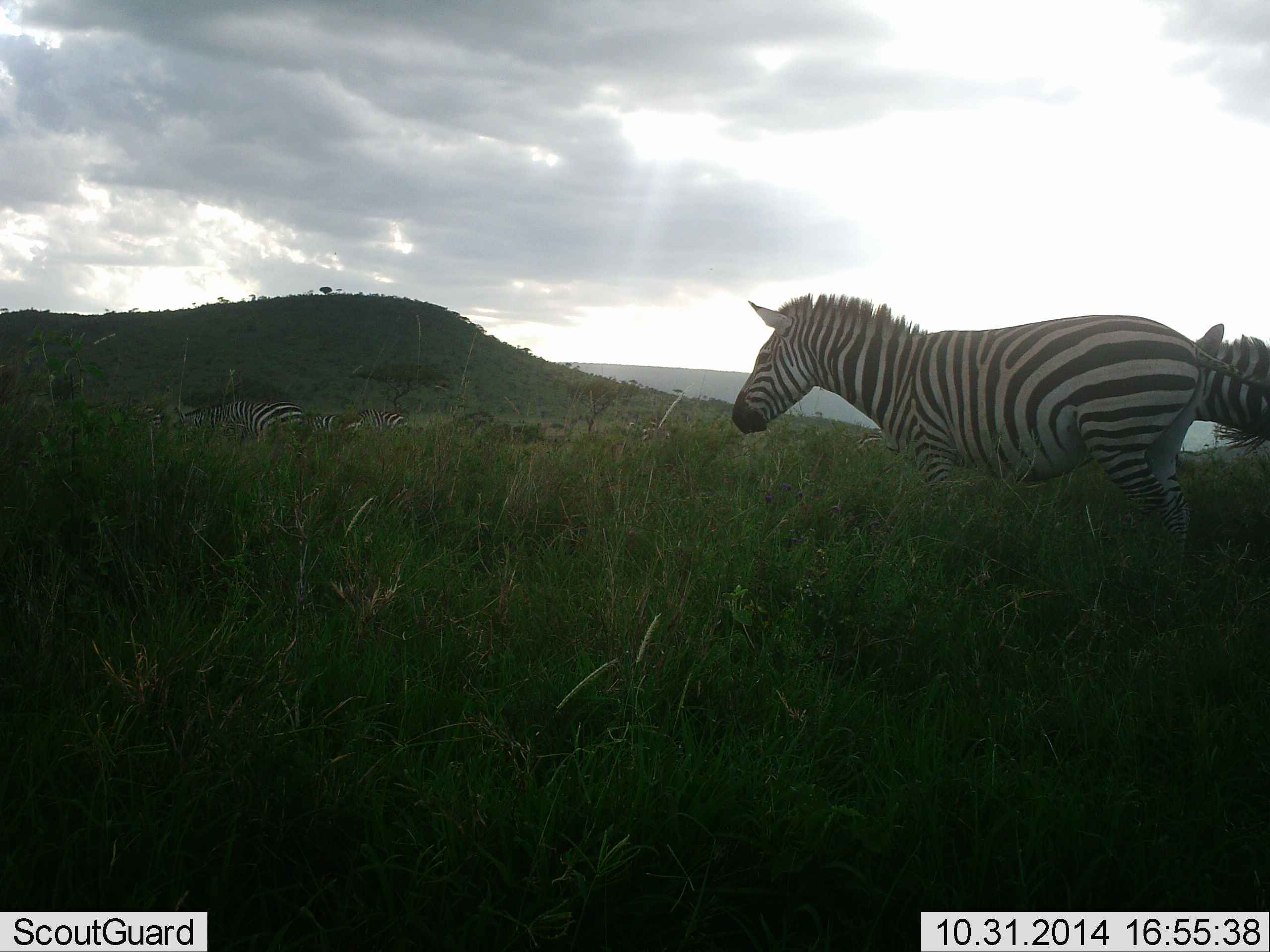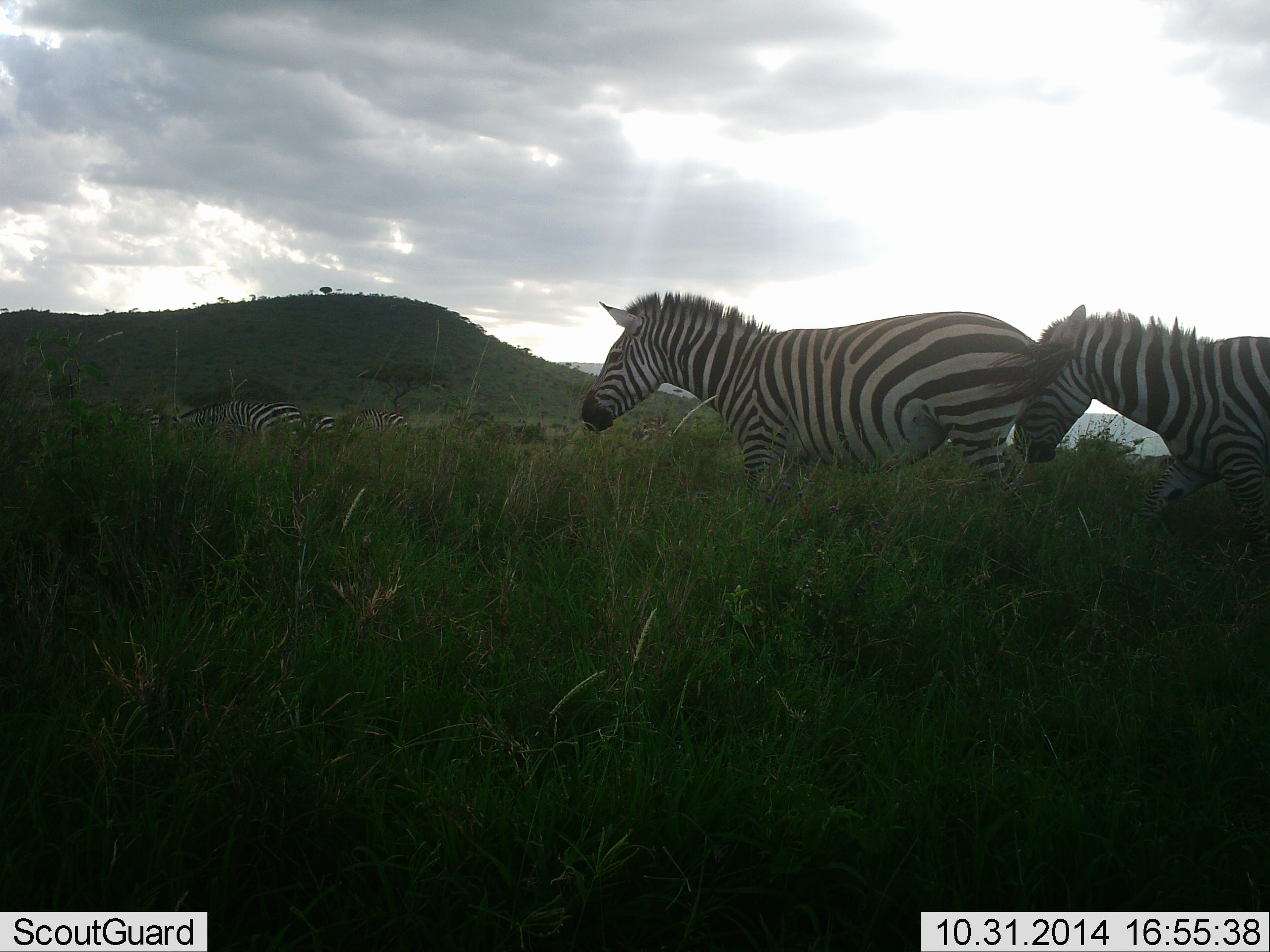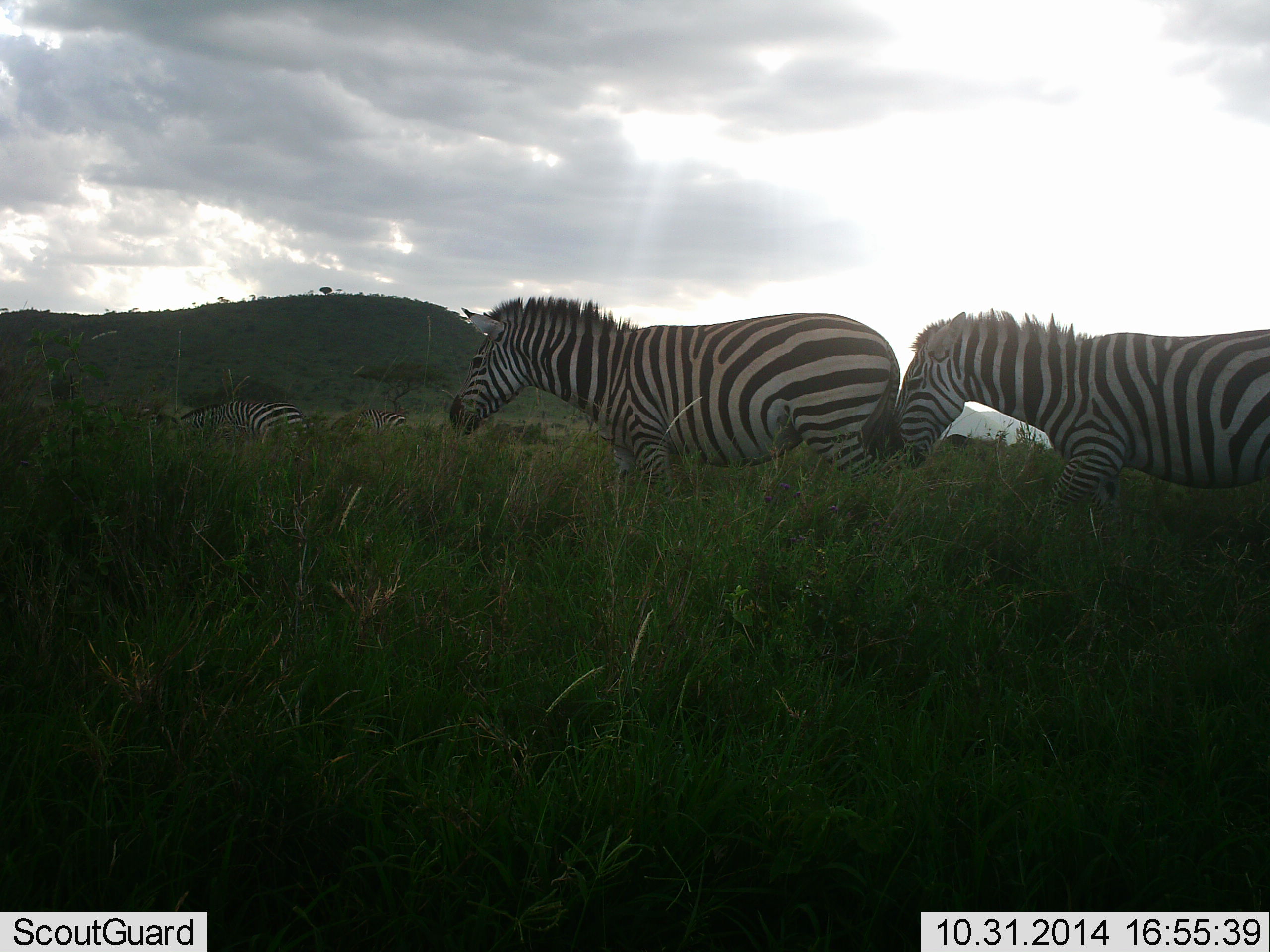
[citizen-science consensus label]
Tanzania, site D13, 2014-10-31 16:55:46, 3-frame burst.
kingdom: Animalia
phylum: Chordata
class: Mammalia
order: Perissodactyla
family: Equidae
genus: Equus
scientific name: Equus quagga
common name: plains zebra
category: zebra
Zebra (plains zebra) (Equus quagga), count 5. Behavior (volunteer vote fractions): standing 40%, resting 0%, moving 80%, interacting 0%. Young present (vote fraction): 0%. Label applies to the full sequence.